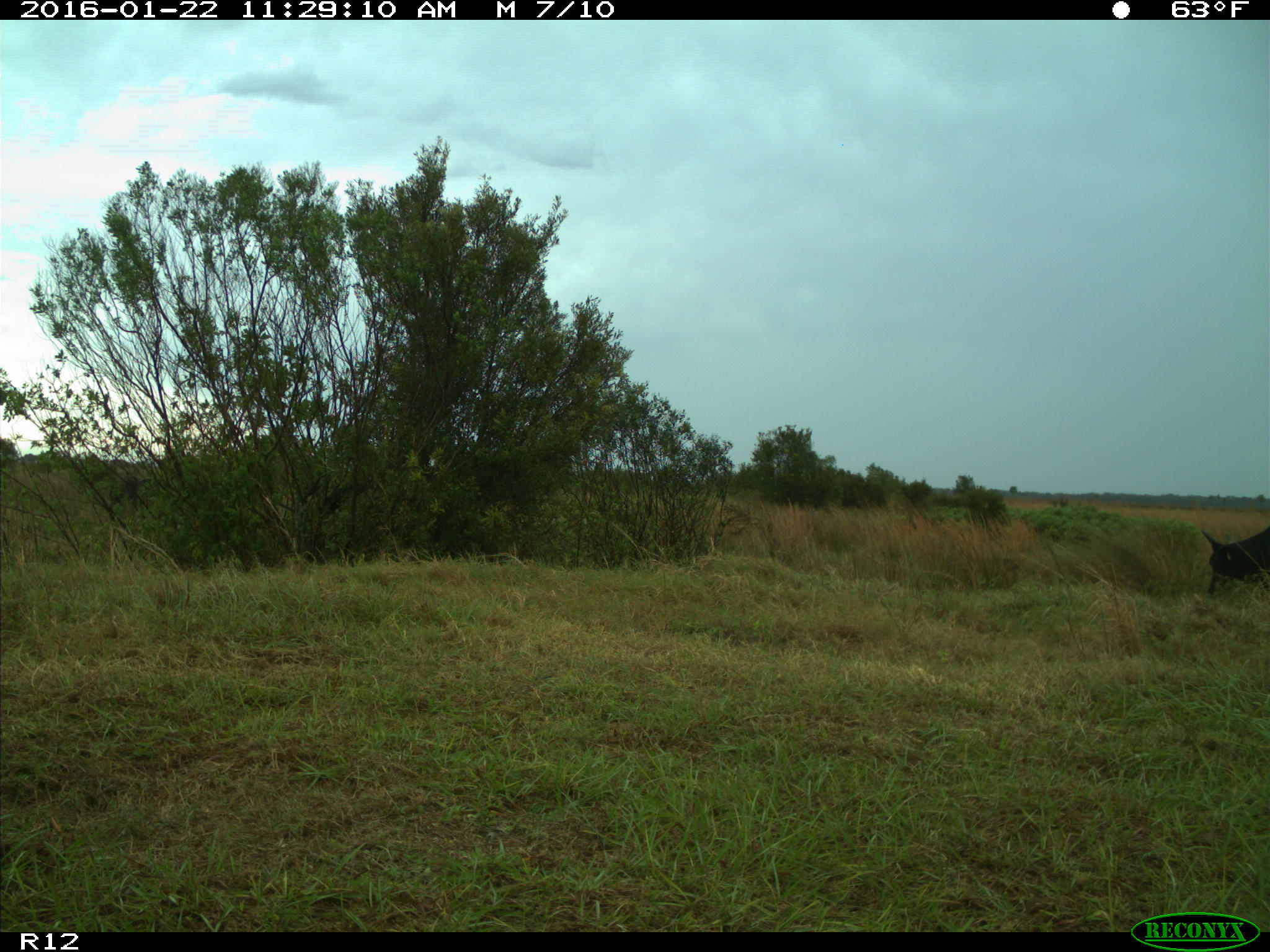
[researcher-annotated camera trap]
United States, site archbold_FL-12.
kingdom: Animalia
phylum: Chordata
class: Mammalia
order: Artiodactyla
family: Bovidae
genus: Bos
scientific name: Bos taurus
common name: domestic cow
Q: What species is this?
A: Bos taurus (domestic cow).